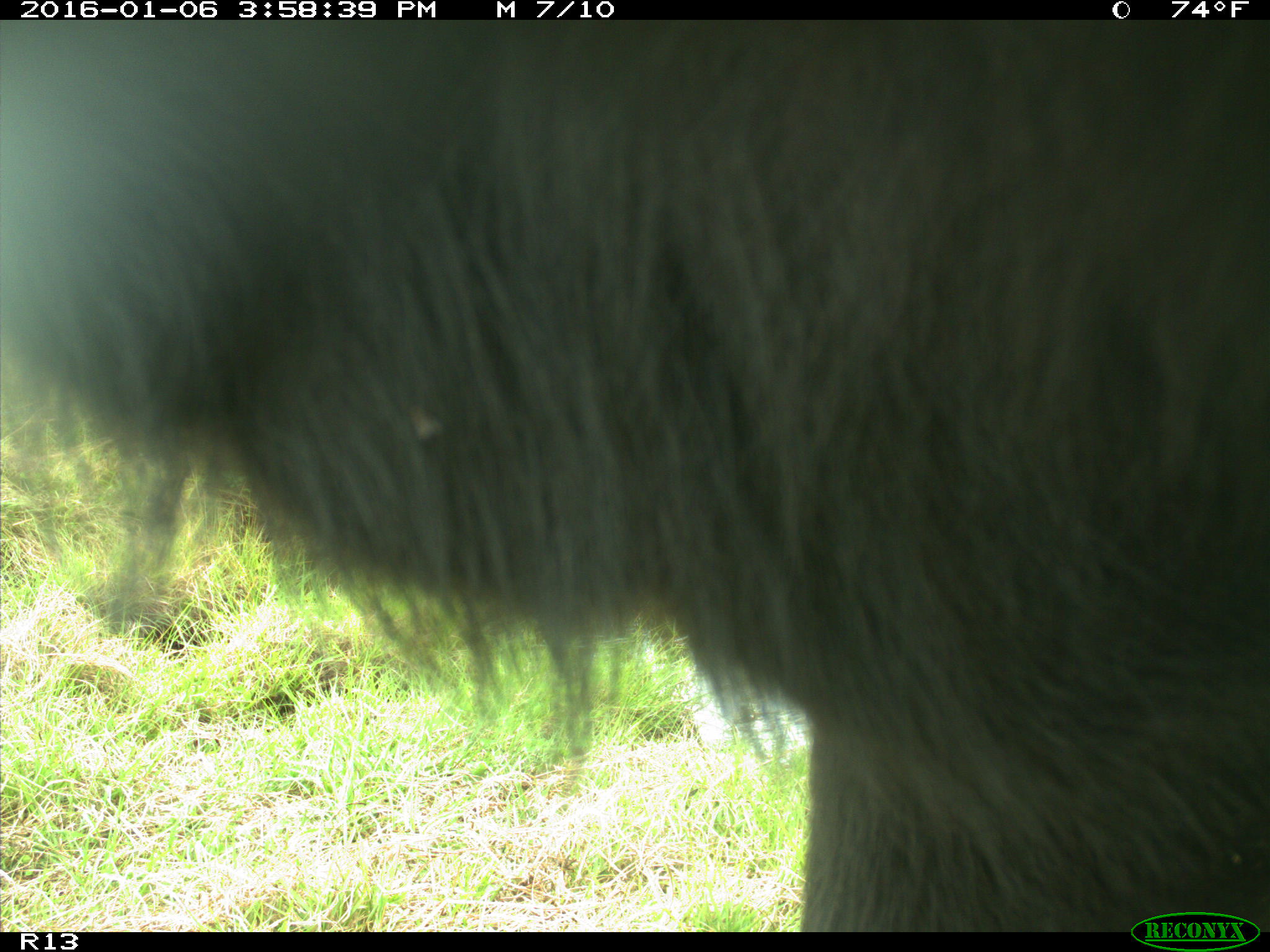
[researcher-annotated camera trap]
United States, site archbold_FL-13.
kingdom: Animalia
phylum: Chordata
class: Mammalia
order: Artiodactyla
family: Bovidae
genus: Bos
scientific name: Bos taurus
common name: domestic cow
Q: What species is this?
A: Bos taurus (domestic cow).